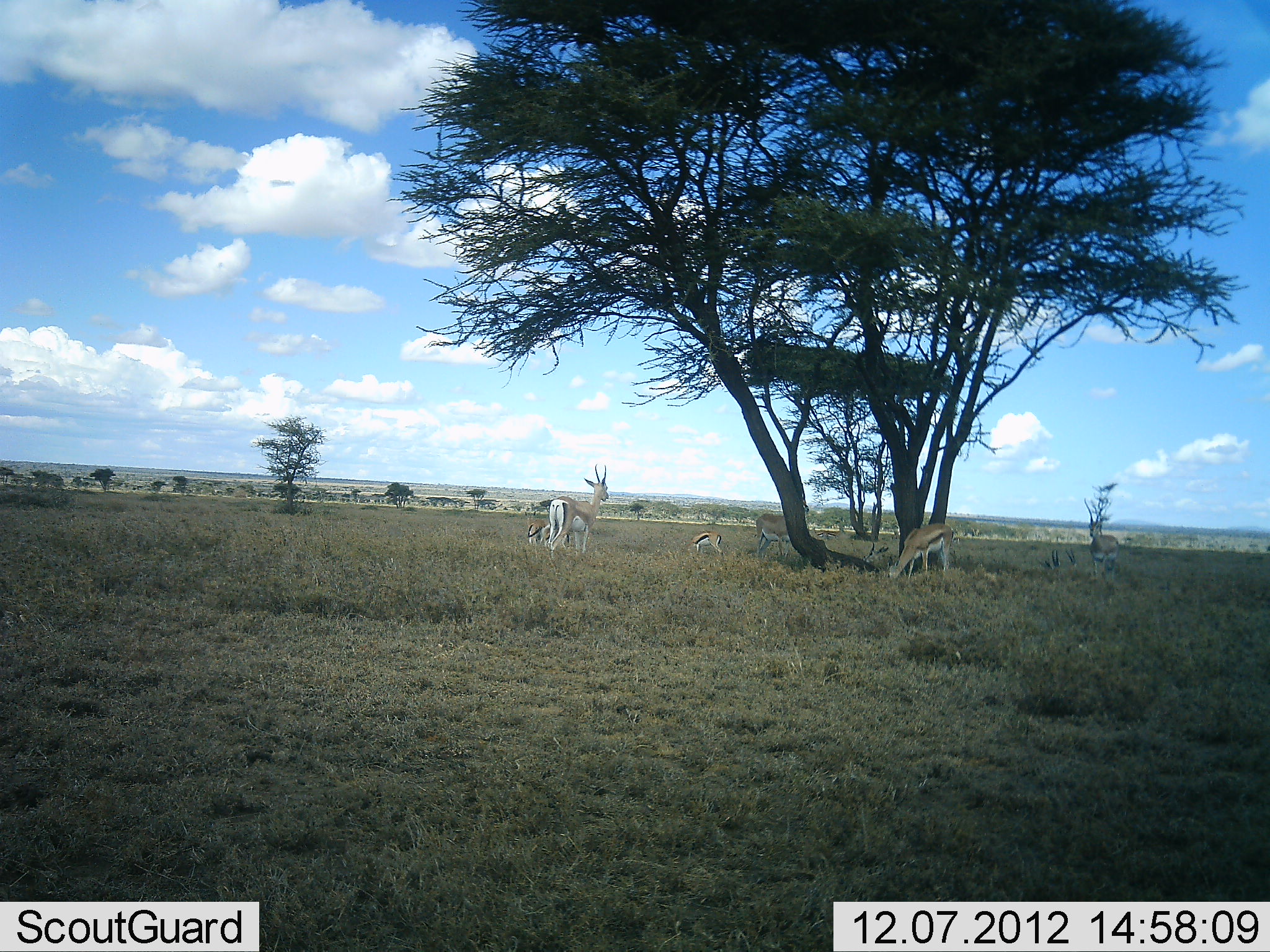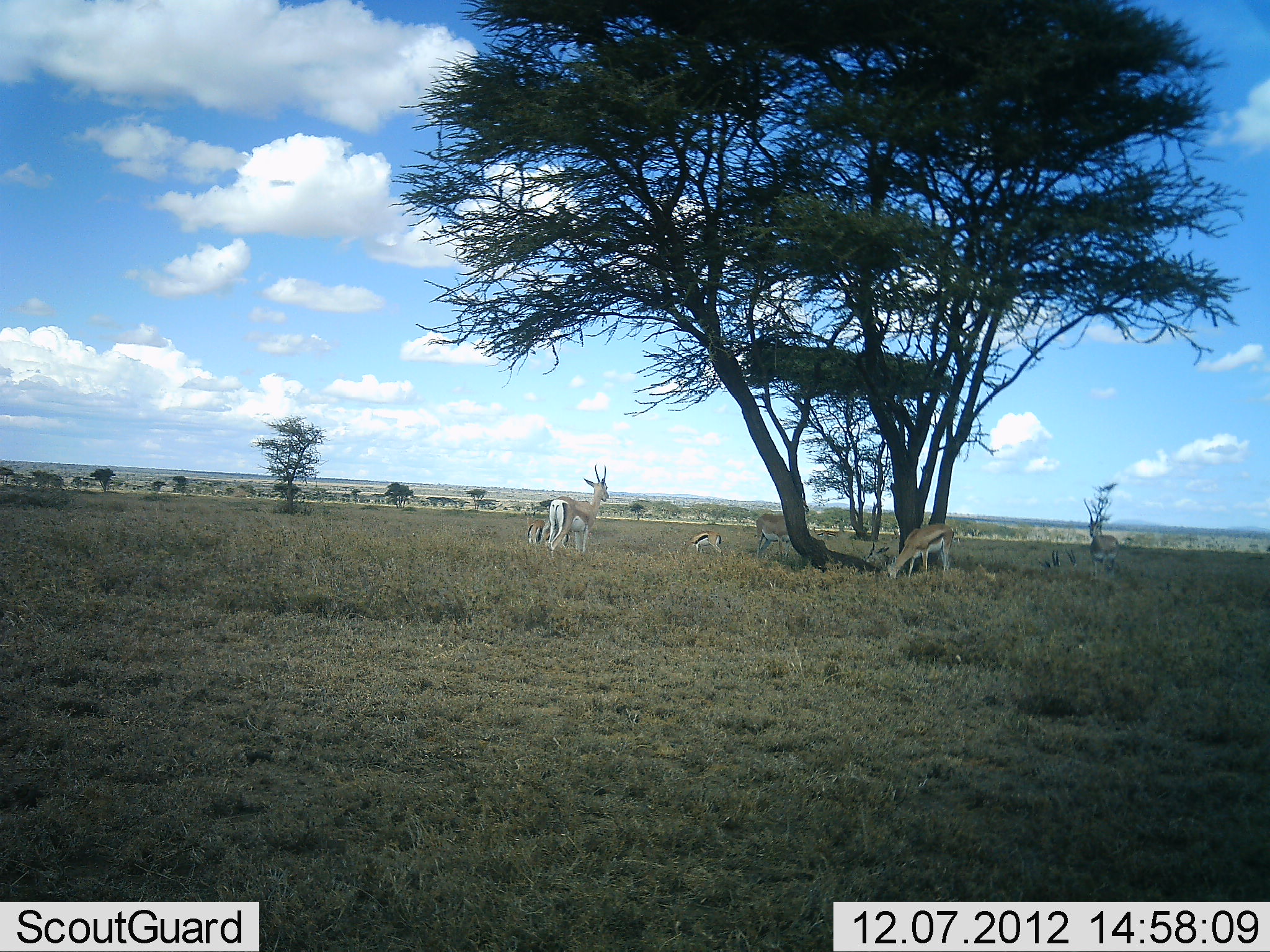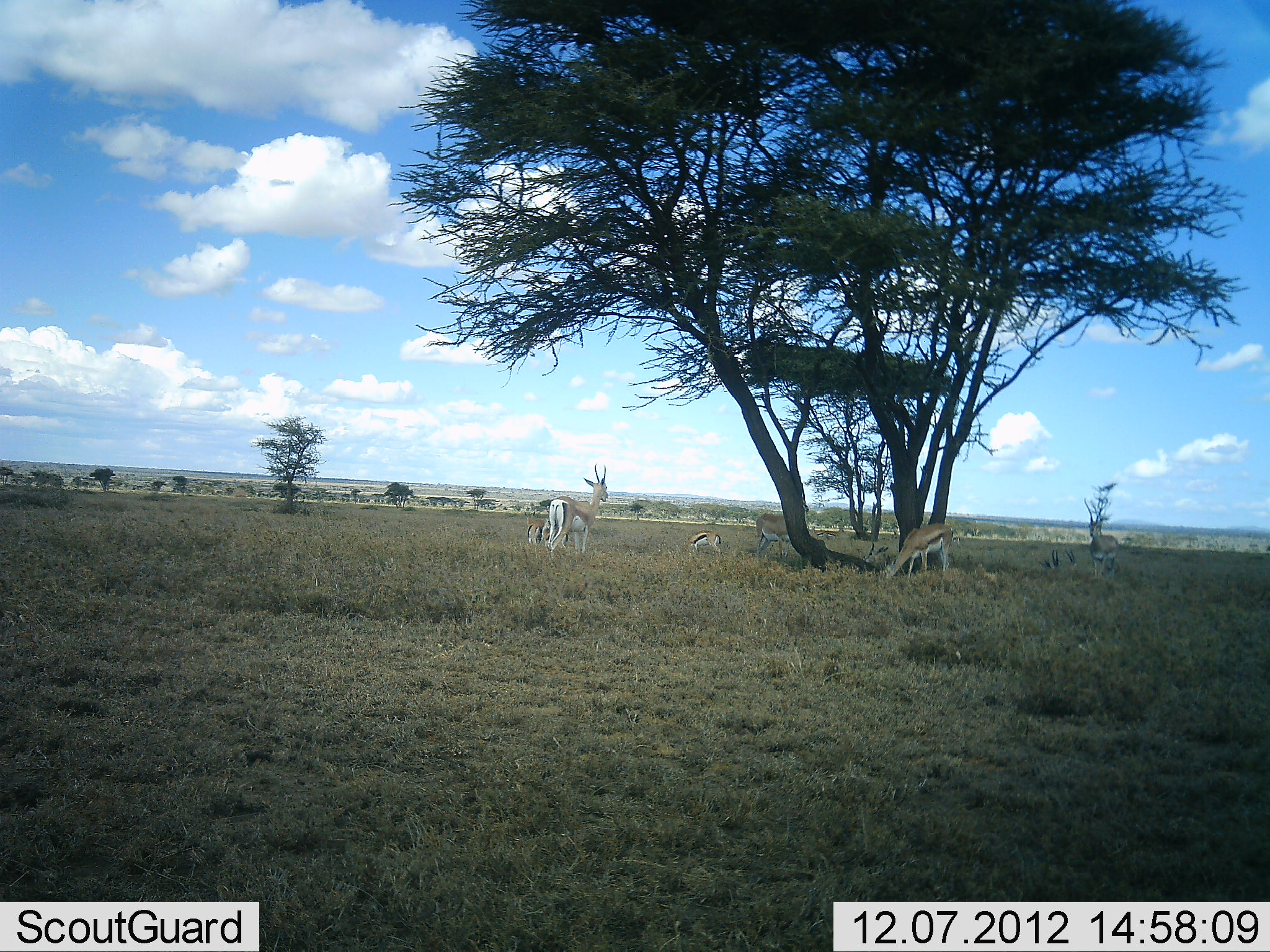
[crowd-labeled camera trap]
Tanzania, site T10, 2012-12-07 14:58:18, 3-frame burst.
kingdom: Animalia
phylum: Chordata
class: Mammalia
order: Artiodactyla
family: Bovidae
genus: Eudorcas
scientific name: Eudorcas thomsonii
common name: thomson's gazelle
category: gazellethomsons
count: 5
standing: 80%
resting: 20%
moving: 10%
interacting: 10%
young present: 20%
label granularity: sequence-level